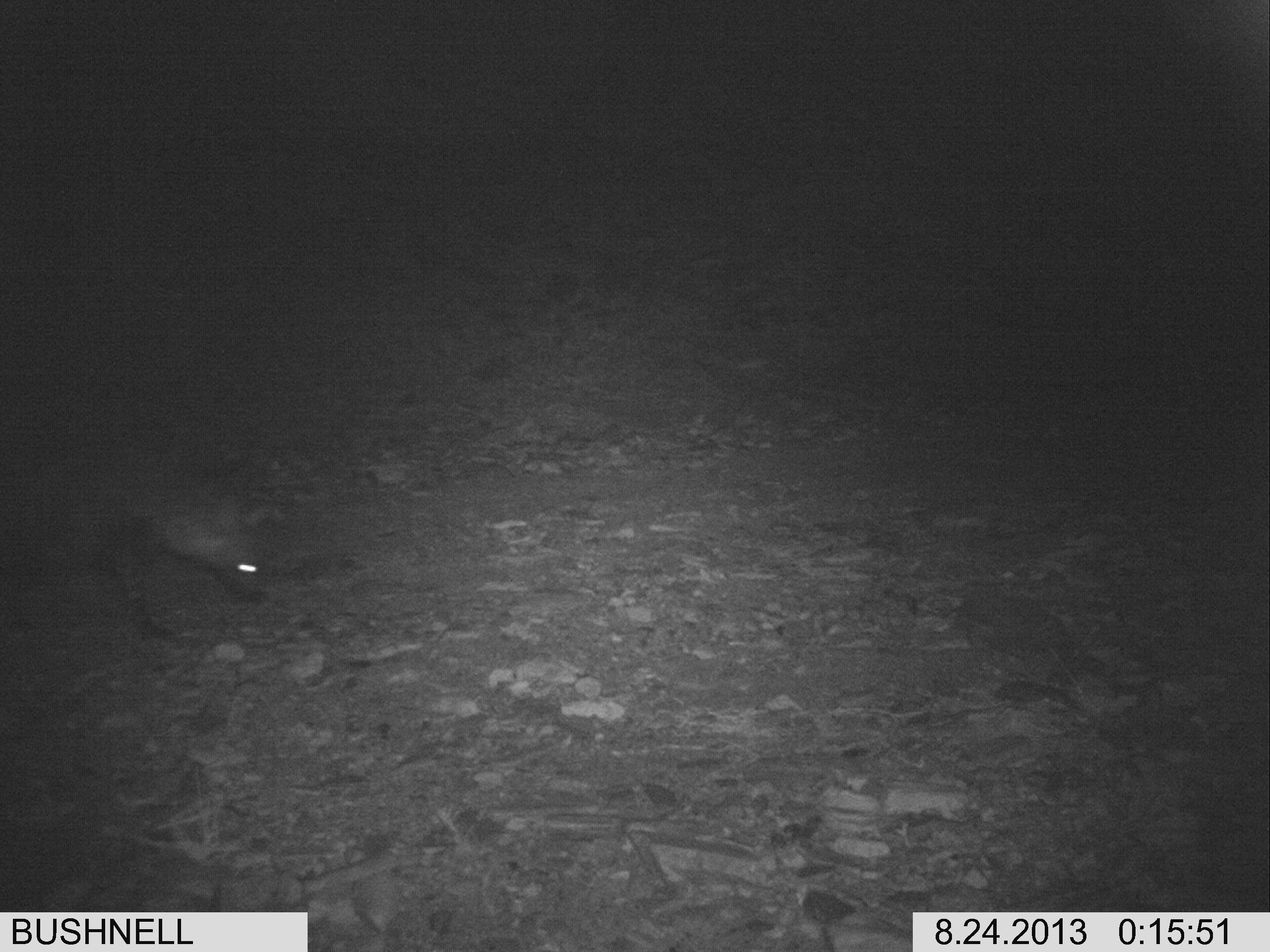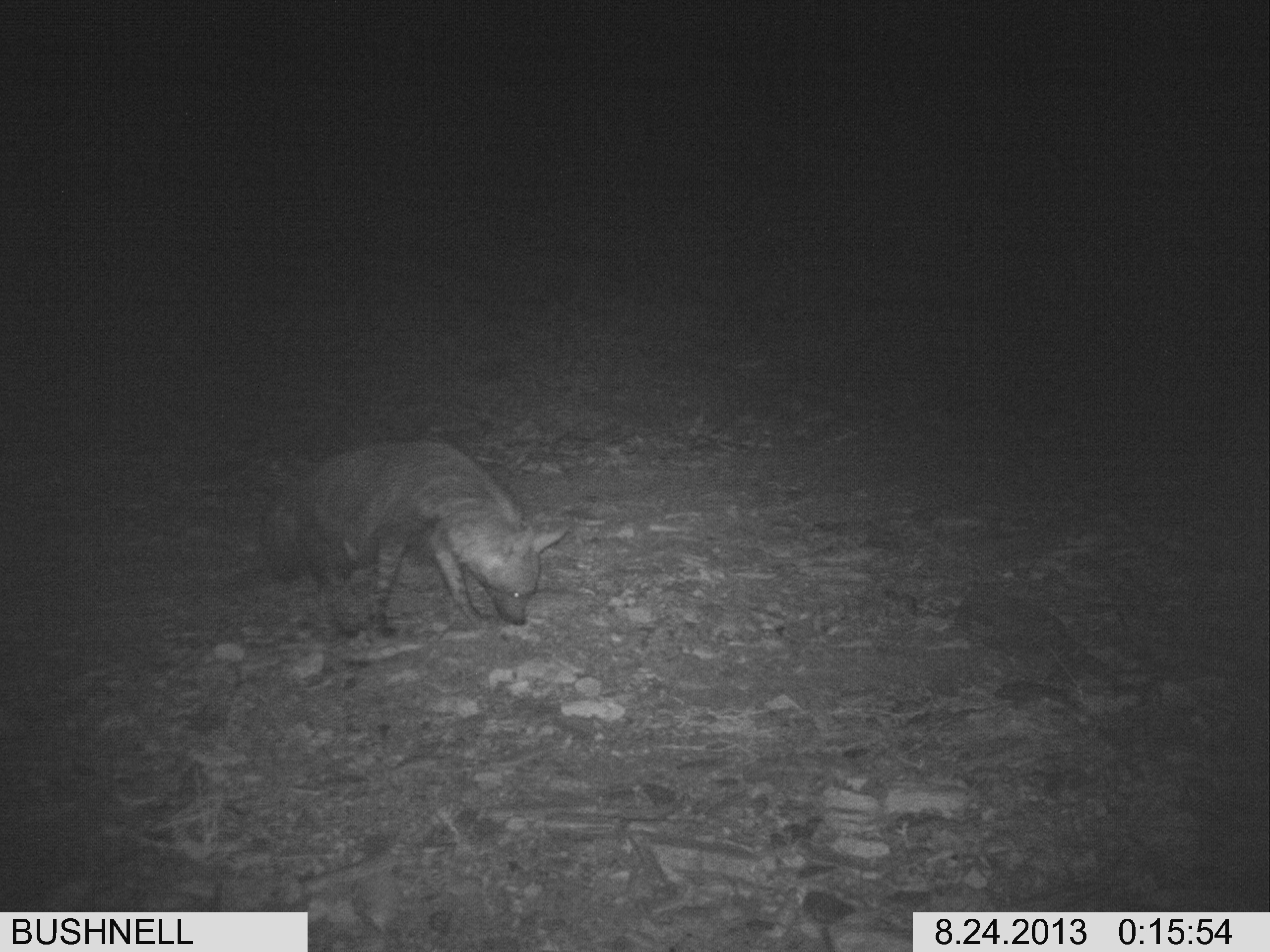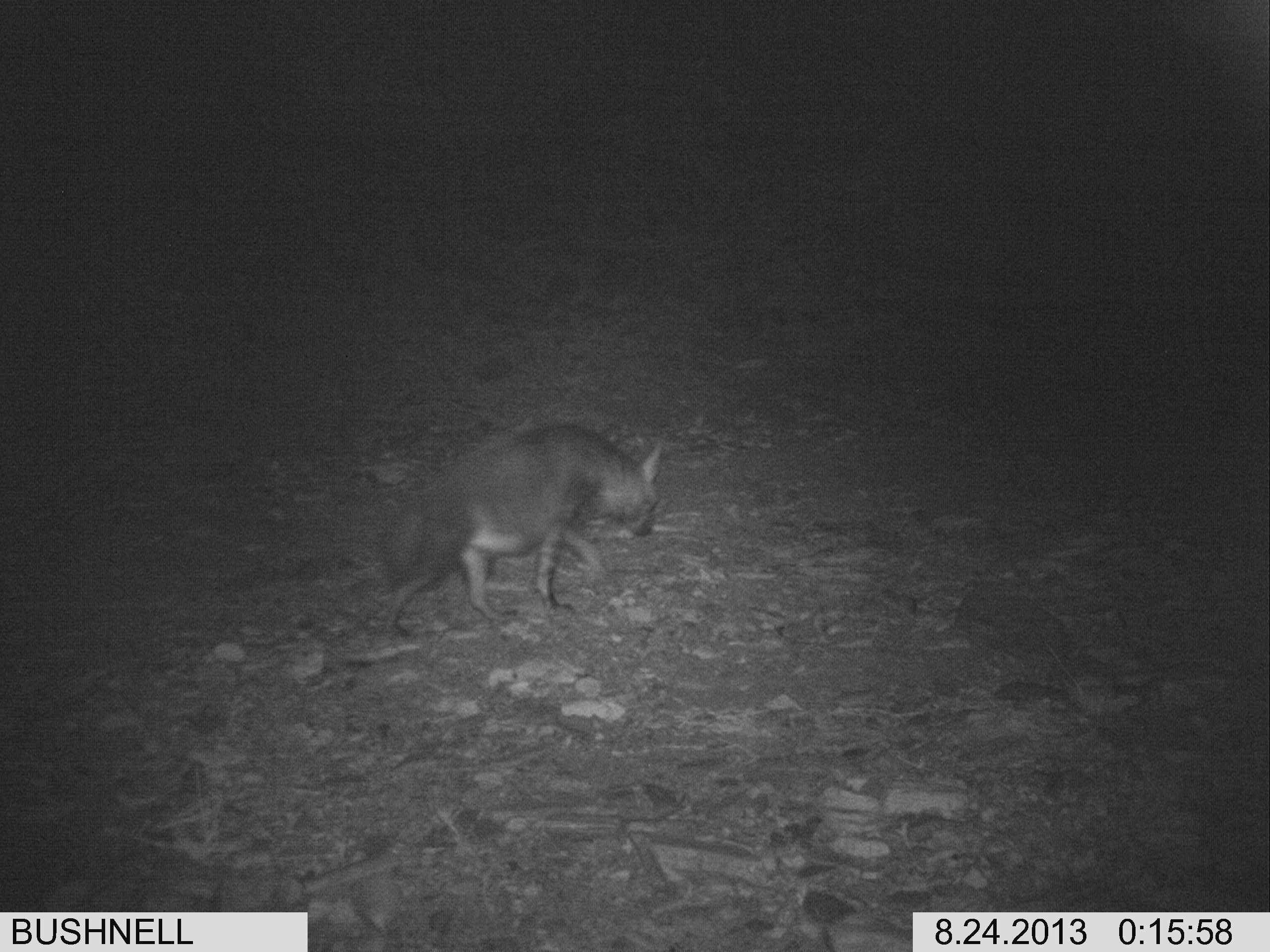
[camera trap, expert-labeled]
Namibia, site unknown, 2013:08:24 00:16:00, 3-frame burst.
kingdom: Animalia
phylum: Chordata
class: Mammalia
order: Carnivora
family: Hyaenidae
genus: Parahyaena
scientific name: Parahyaena brunnea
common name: brown hyena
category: hyaena brunnea